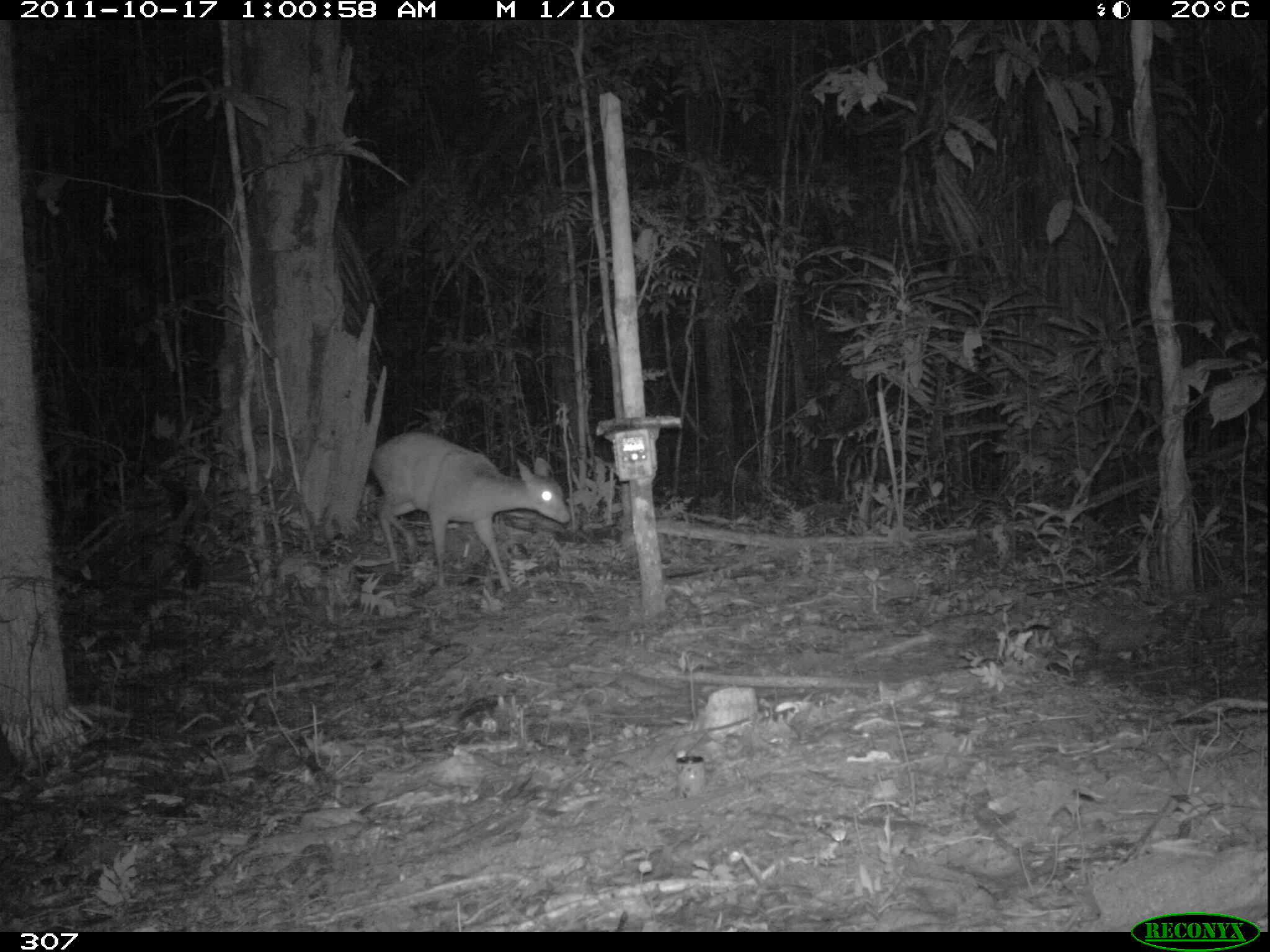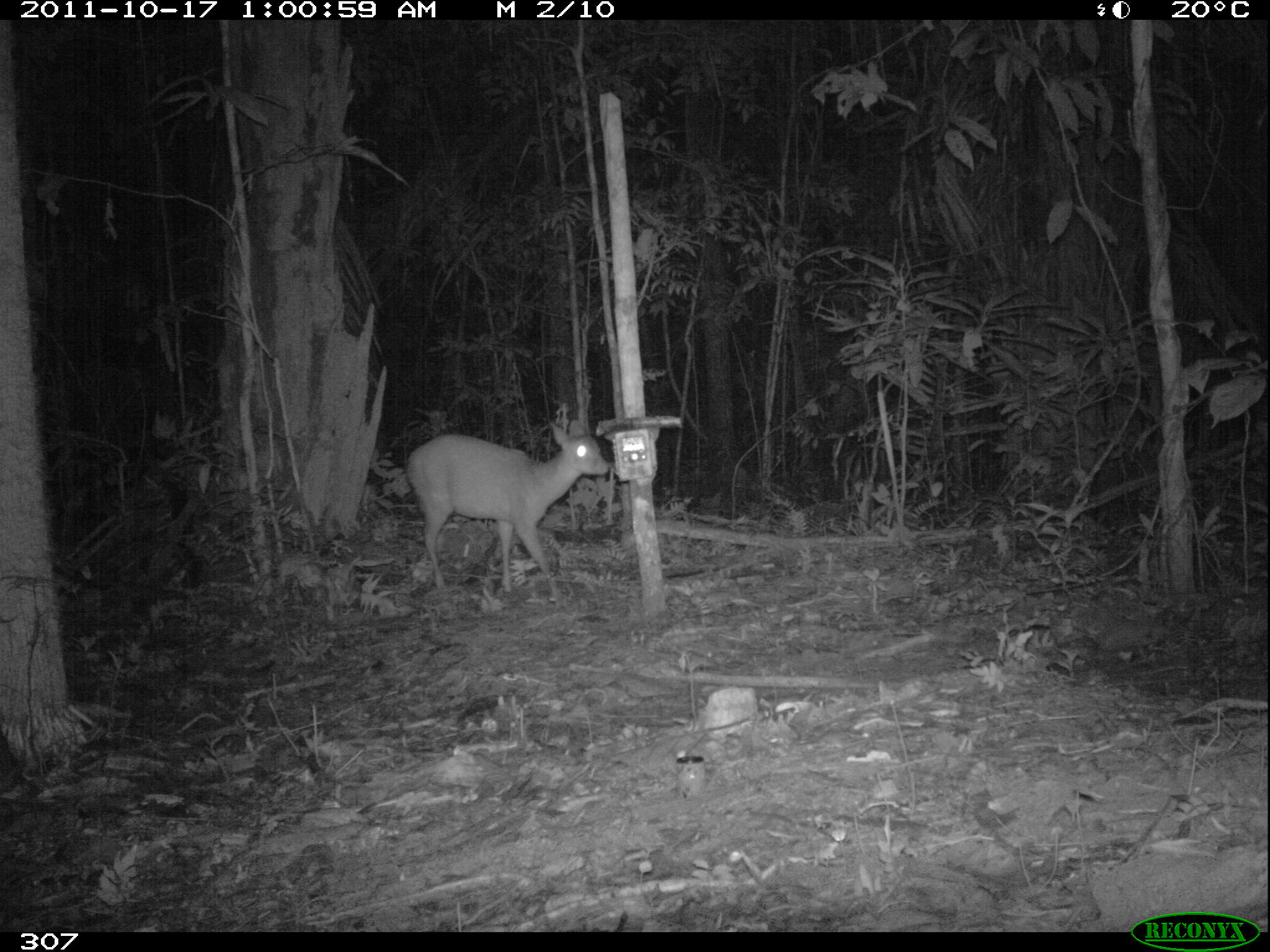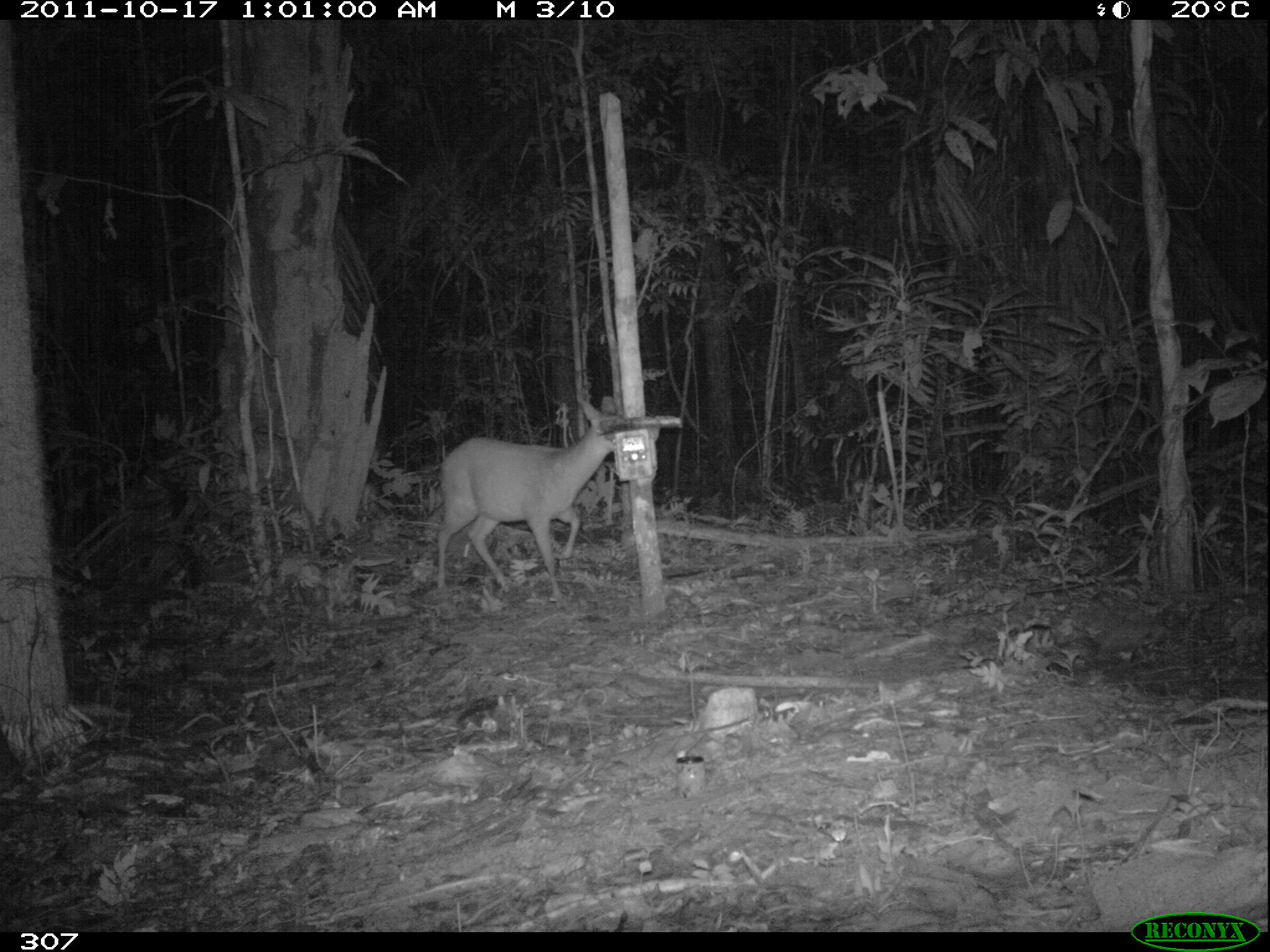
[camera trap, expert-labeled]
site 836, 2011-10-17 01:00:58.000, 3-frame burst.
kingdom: Animalia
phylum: Chordata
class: Mammalia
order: Artiodactyla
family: Cervidae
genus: Mazama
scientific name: Mazama americana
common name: red brocket